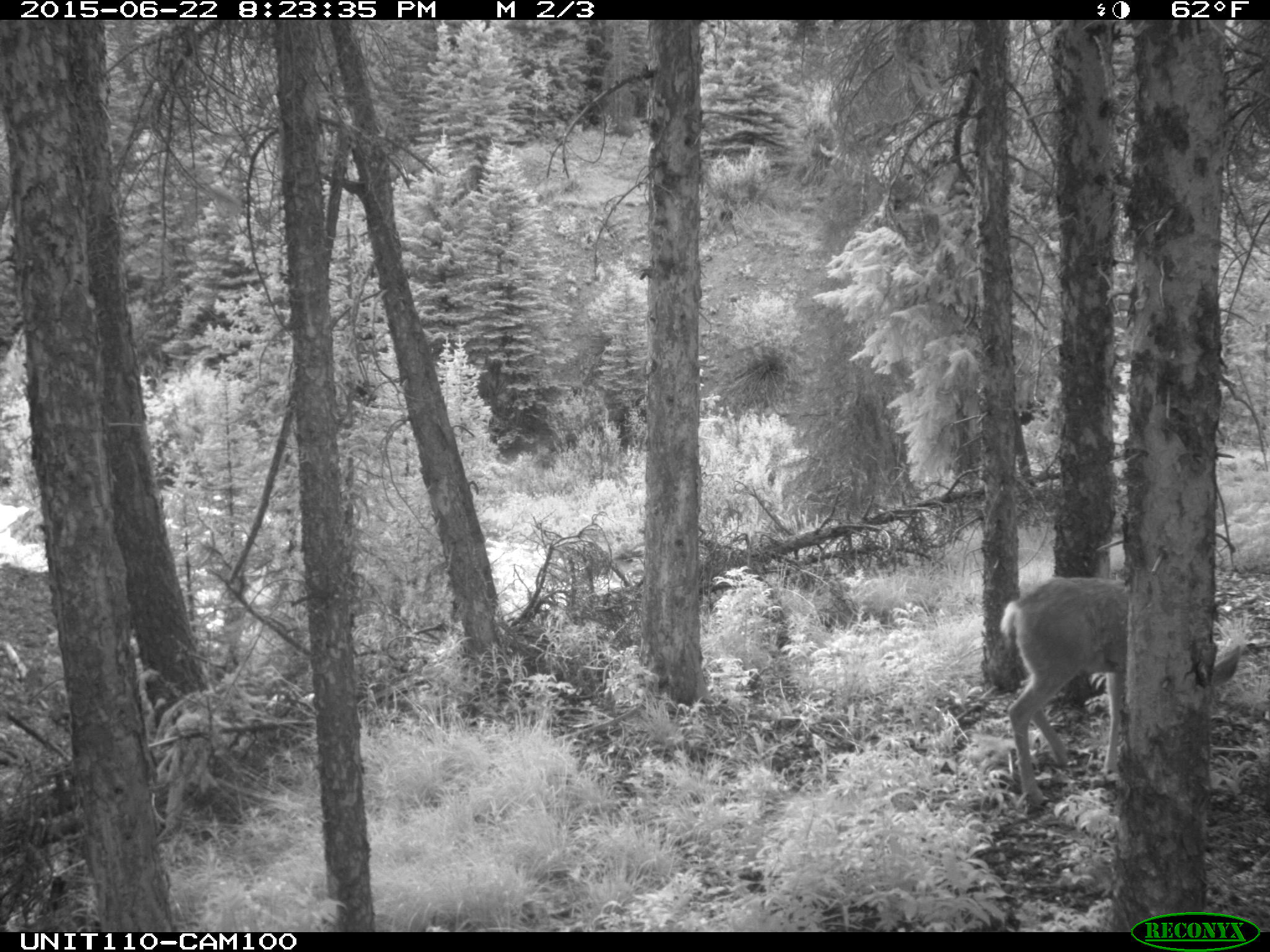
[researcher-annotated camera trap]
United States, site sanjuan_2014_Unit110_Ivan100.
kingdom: Animalia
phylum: Chordata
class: Mammalia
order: Artiodactyla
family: Cervidae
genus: Odocoileus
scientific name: Odocoileus hemionus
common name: mule deer